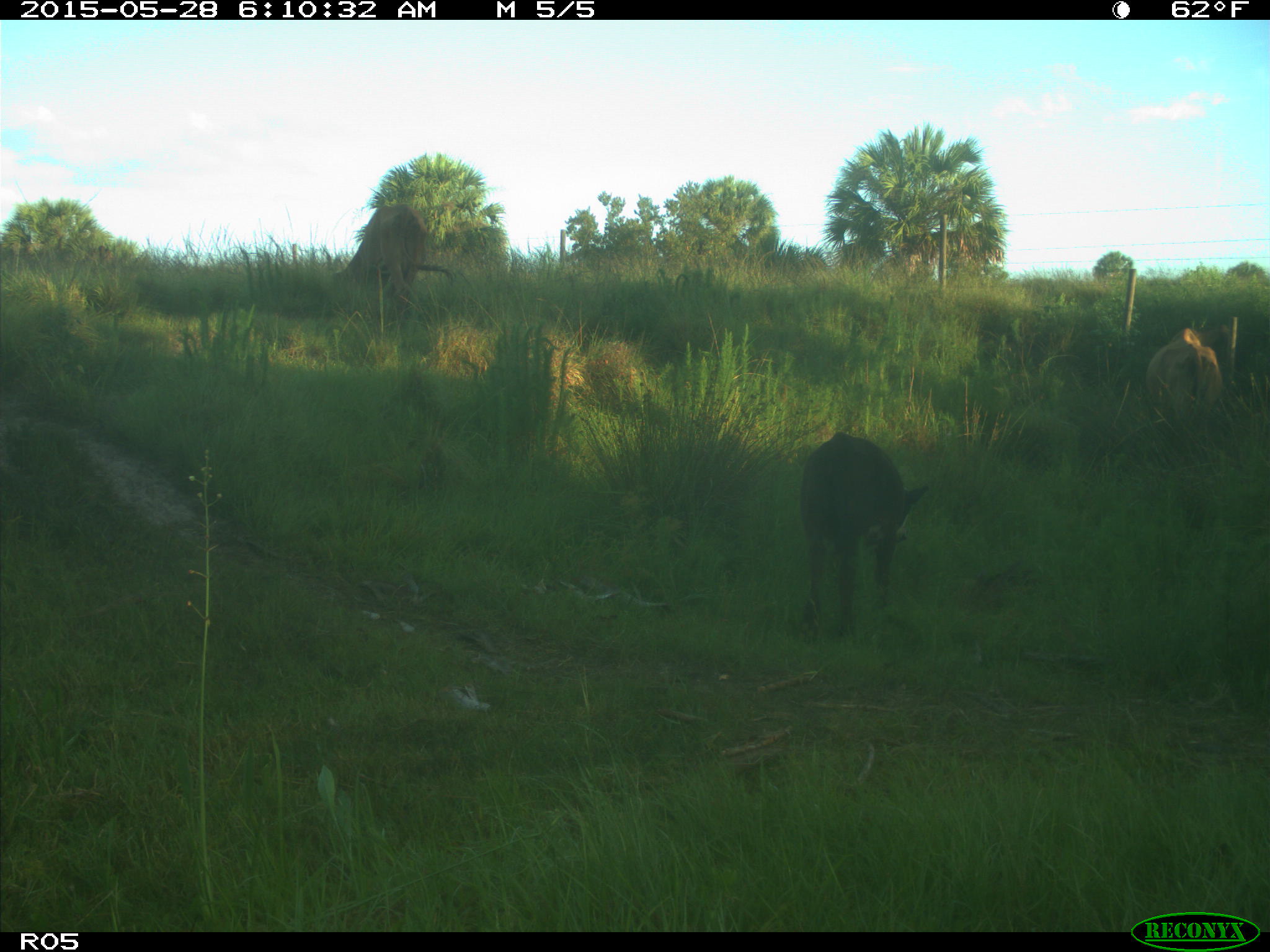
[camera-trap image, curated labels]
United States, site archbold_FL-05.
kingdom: Animalia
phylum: Chordata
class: Mammalia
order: Artiodactyla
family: Bovidae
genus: Bos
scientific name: Bos taurus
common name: domestic cow